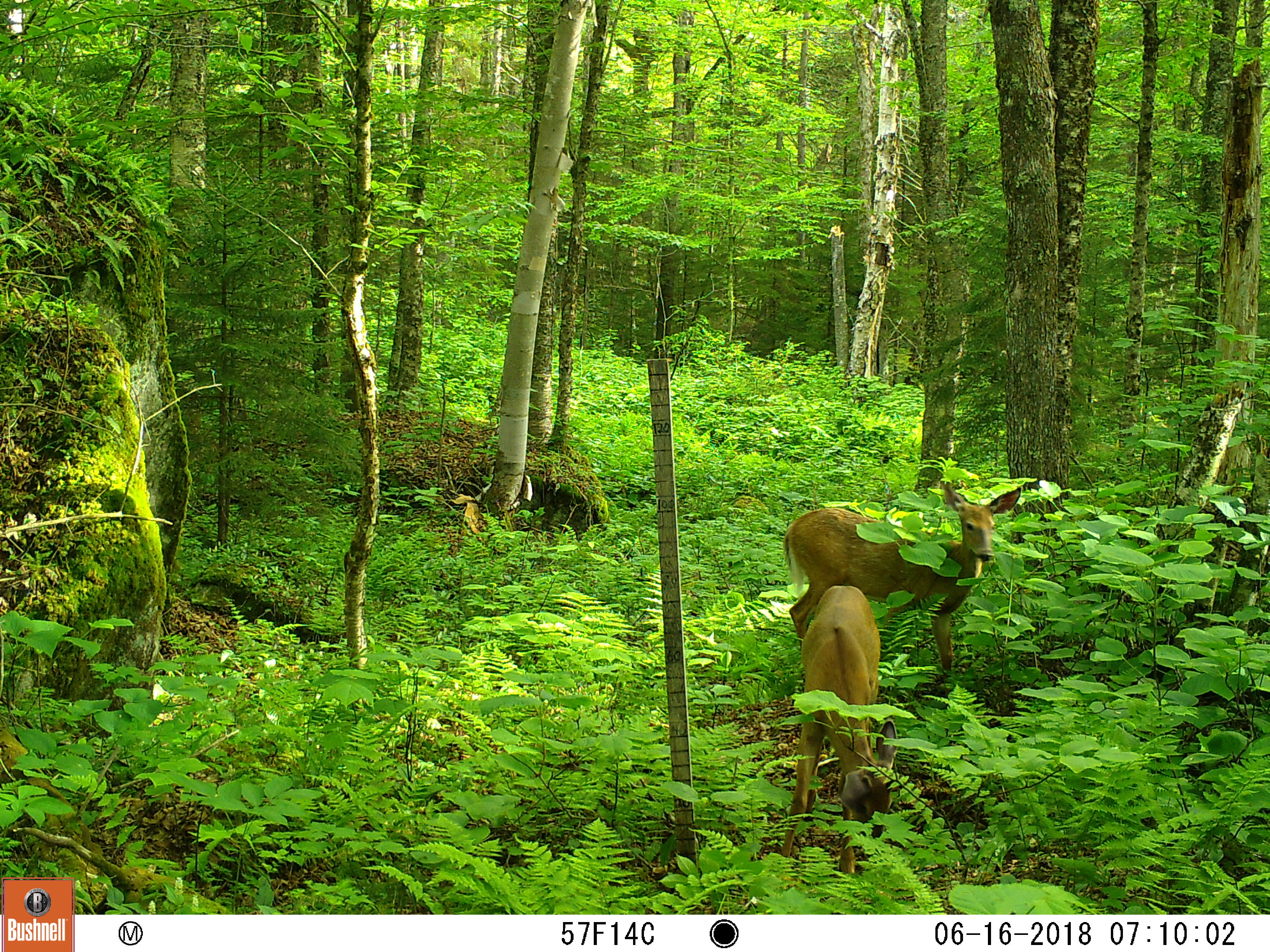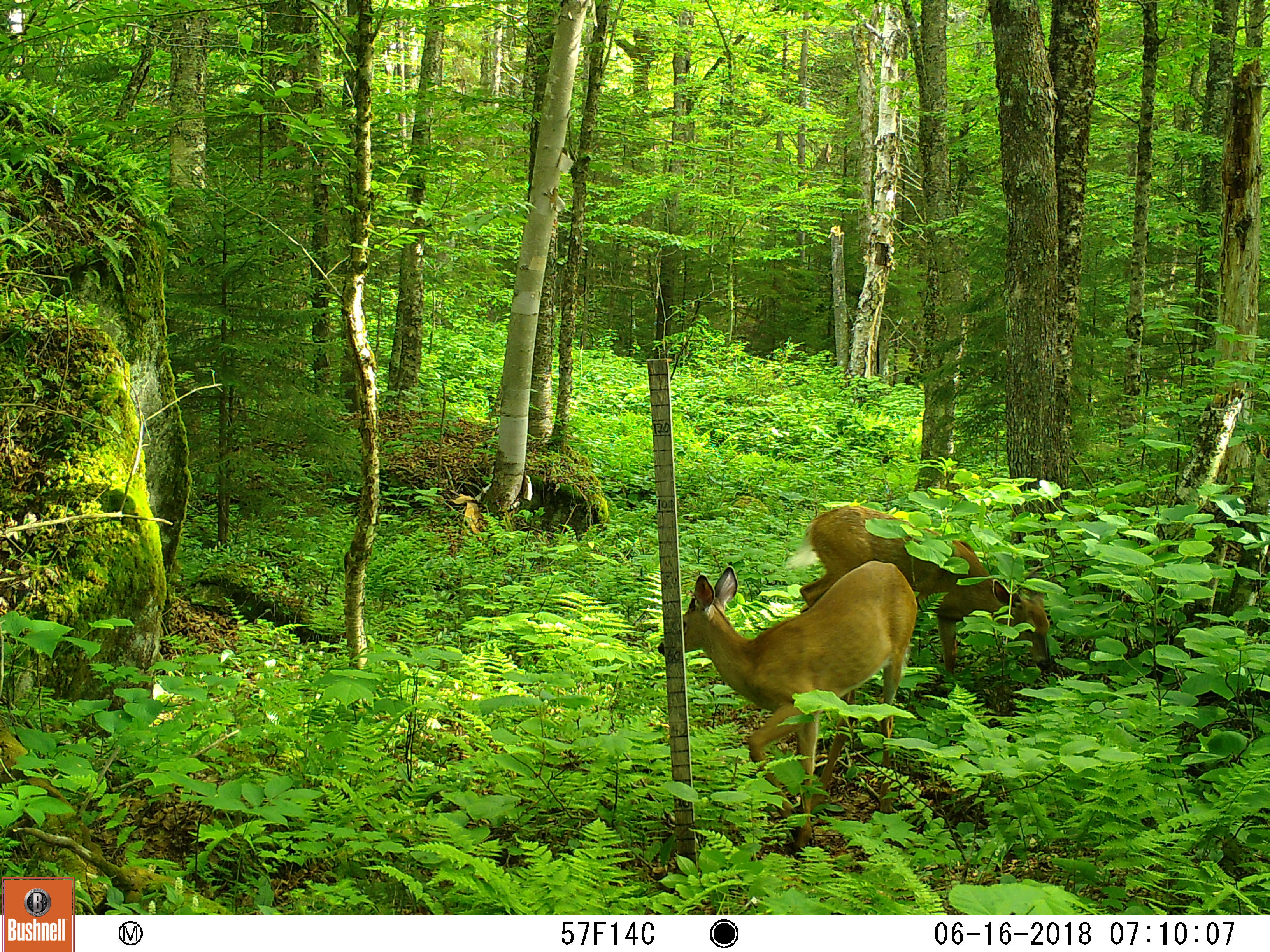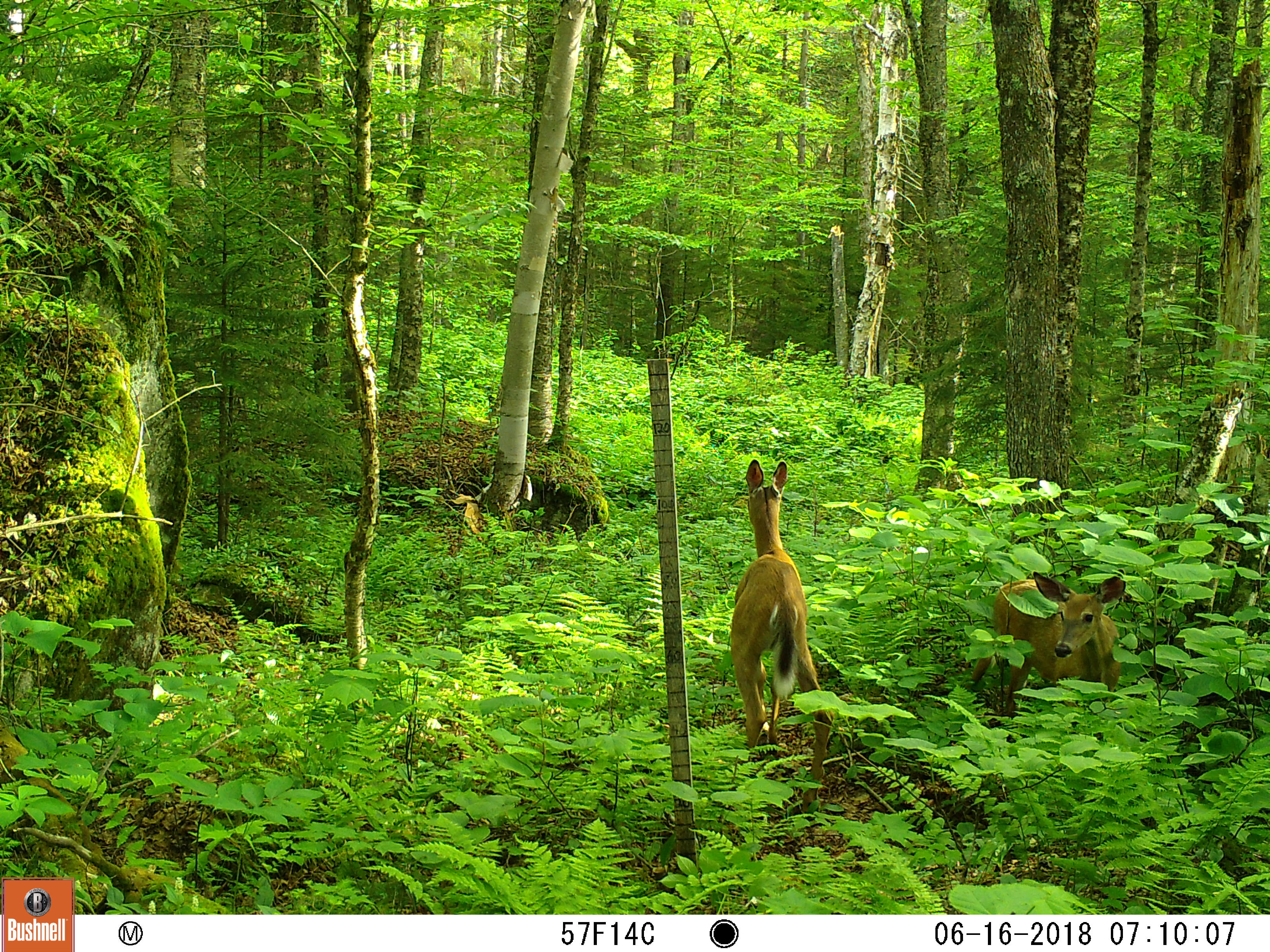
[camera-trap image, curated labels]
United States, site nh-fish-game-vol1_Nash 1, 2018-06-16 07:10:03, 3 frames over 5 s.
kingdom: Animalia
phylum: Chordata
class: Mammalia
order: Artiodactyla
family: Cervidae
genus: Odocoileus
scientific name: Odocoileus virginianus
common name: white-tailed deer